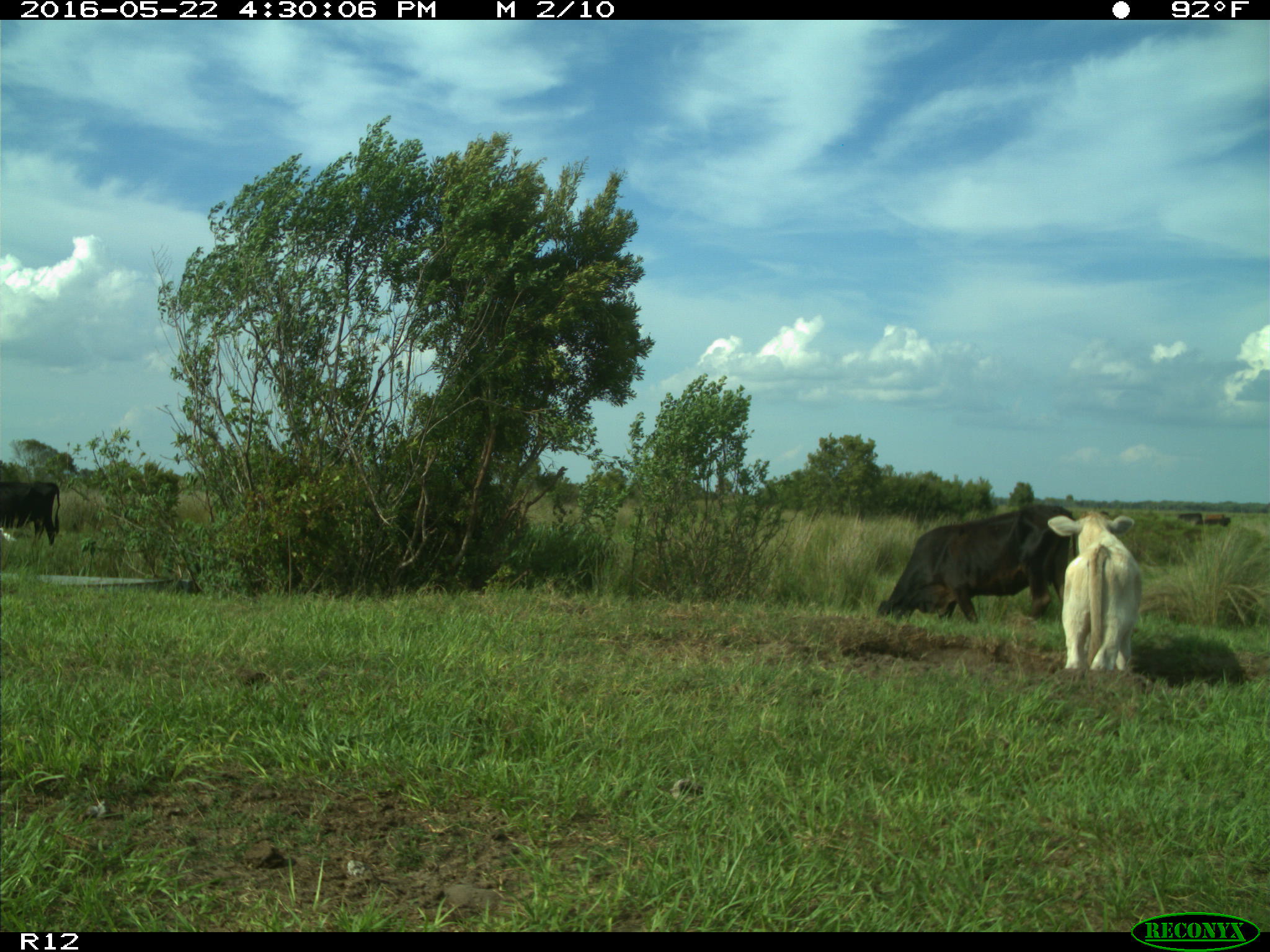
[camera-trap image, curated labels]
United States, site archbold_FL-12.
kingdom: Animalia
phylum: Chordata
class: Mammalia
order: Artiodactyla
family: Bovidae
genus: Bos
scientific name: Bos taurus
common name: domestic cow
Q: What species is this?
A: Bos taurus (domestic cow).